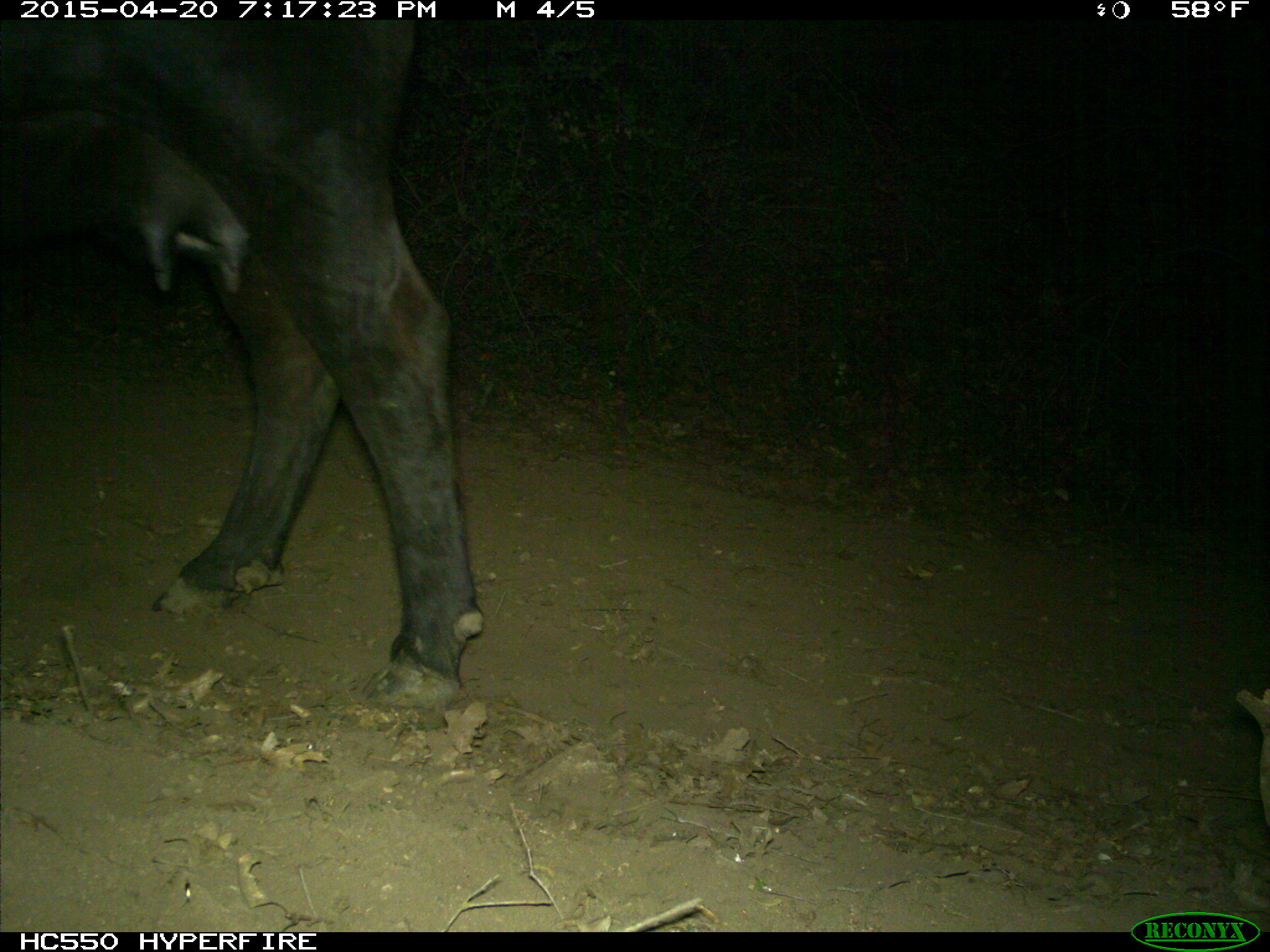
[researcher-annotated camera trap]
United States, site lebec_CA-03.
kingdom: Animalia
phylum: Chordata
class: Mammalia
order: Artiodactyla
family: Bovidae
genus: Bos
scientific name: Bos taurus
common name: domestic cow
Bos taurus (domestic cow).